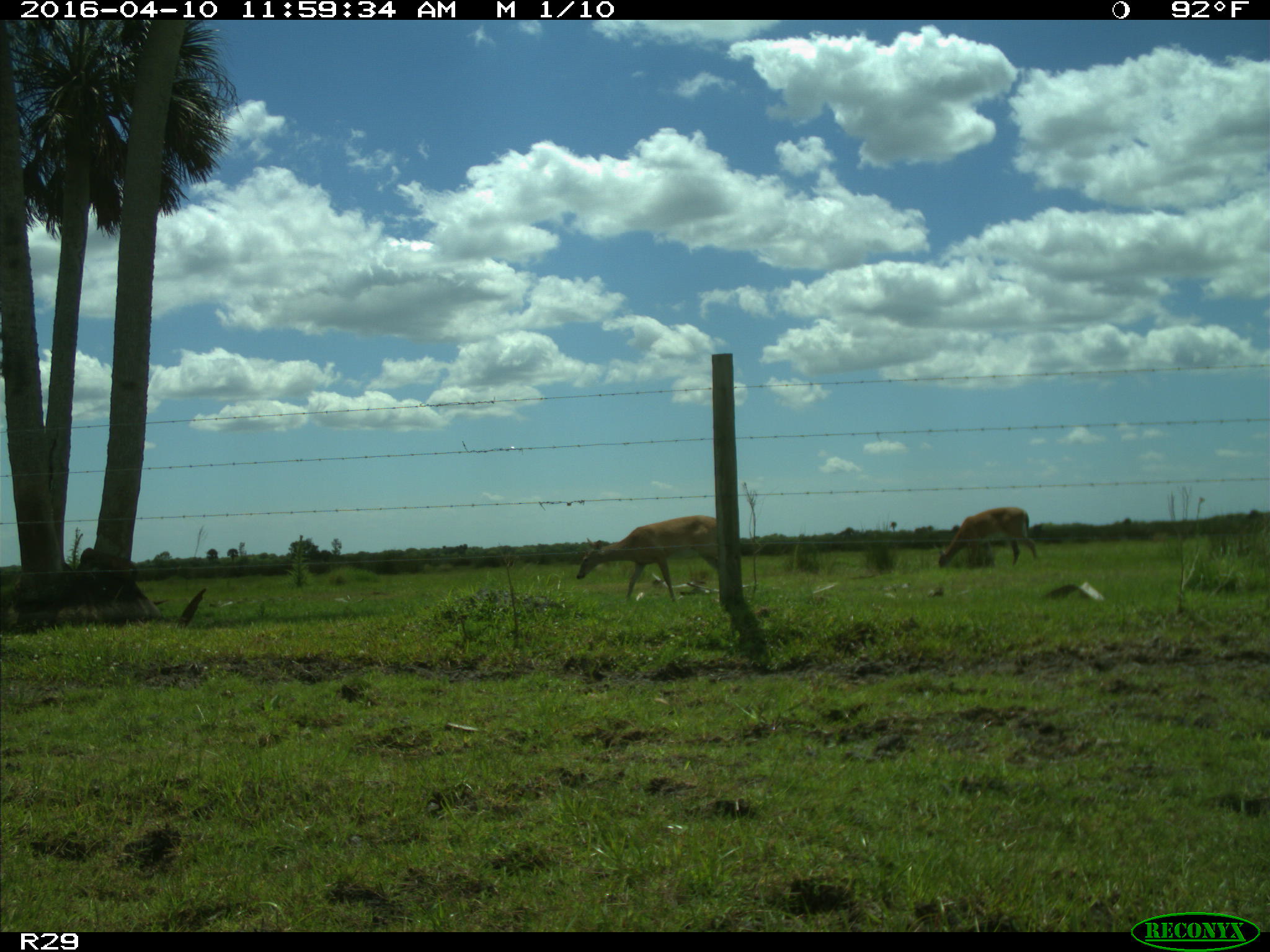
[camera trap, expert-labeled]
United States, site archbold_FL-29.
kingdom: Animalia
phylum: Chordata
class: Mammalia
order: Artiodactyla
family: Cervidae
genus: Odocoileus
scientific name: Odocoileus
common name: deer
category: unidentified deer